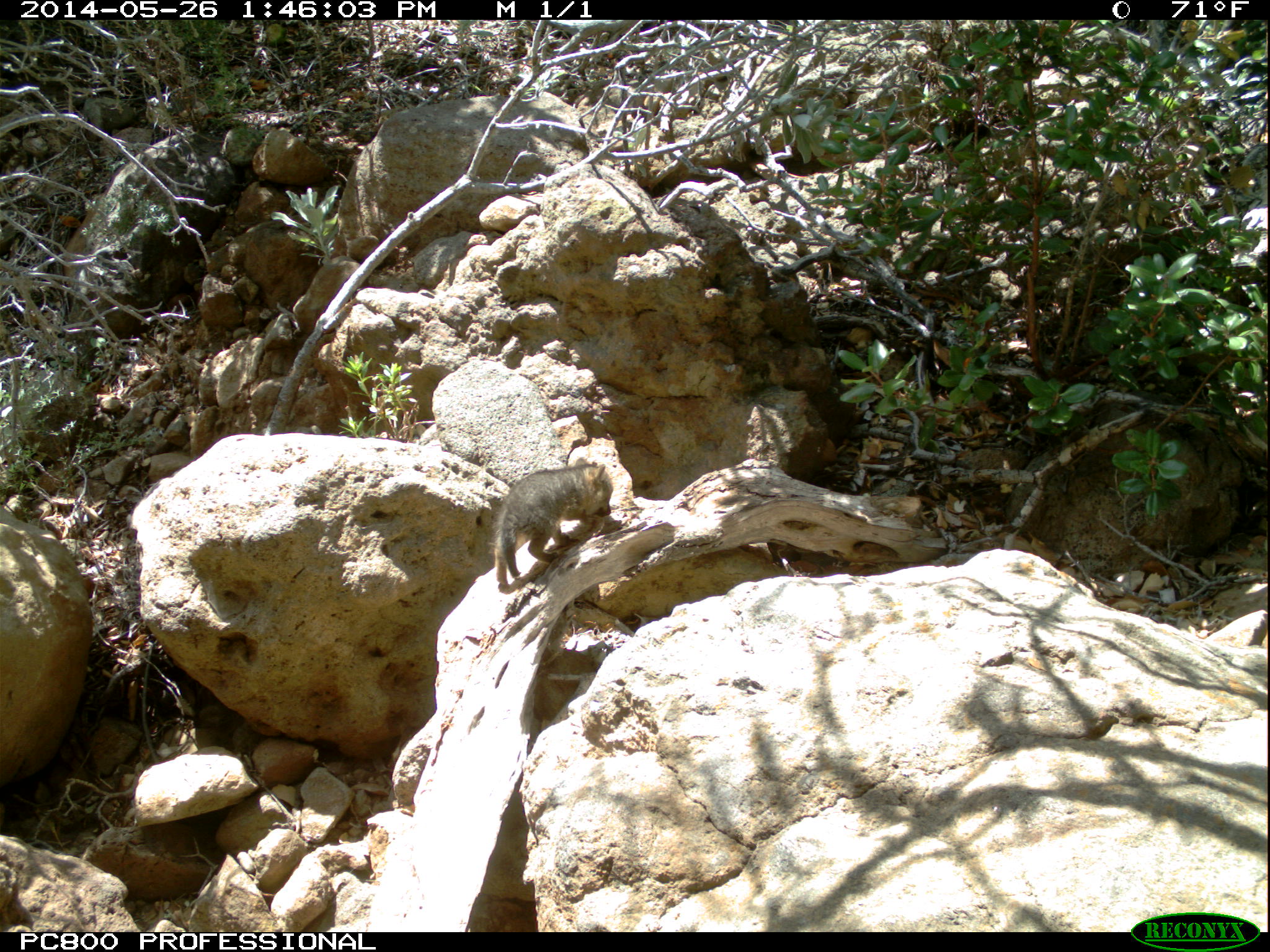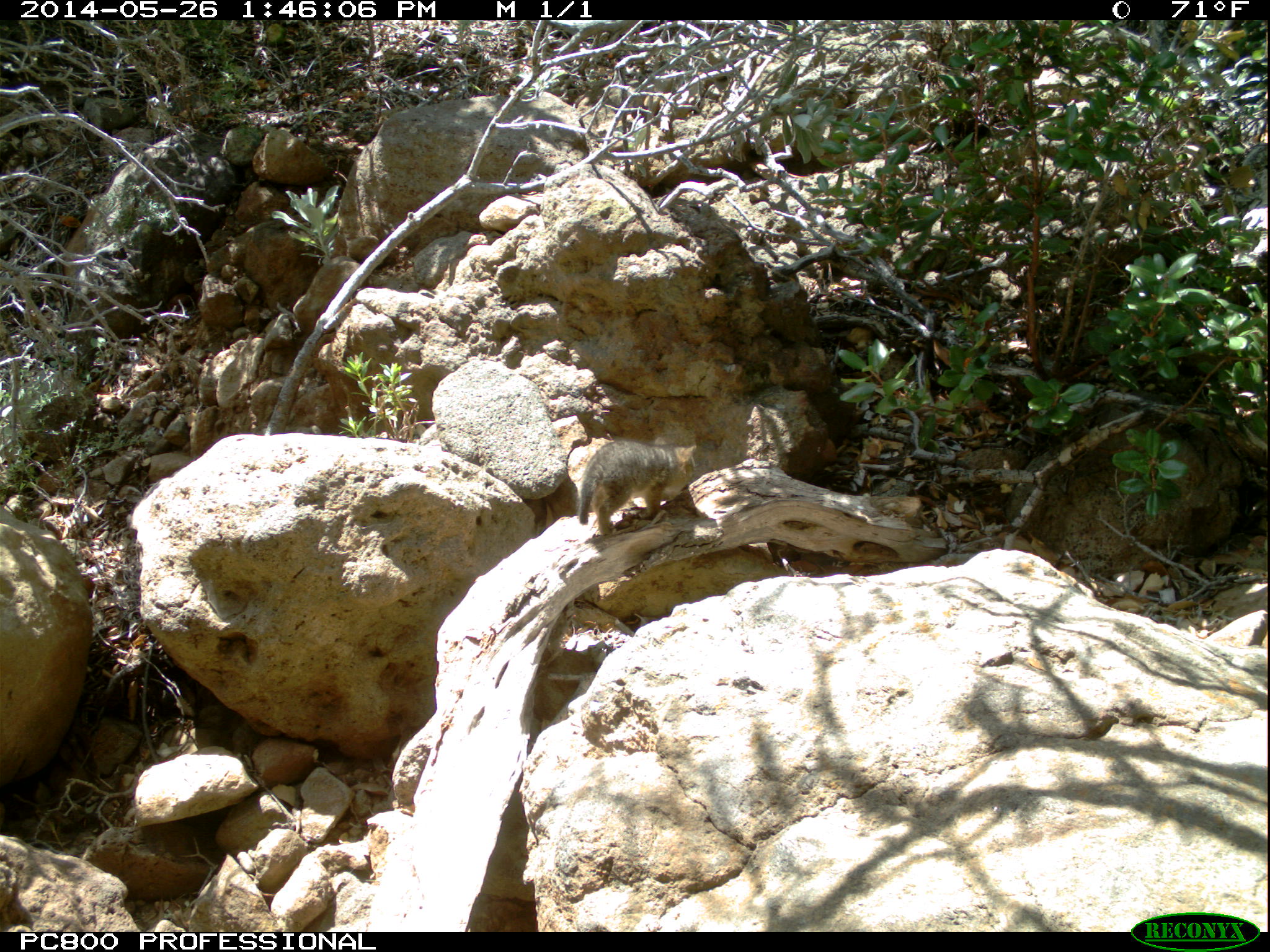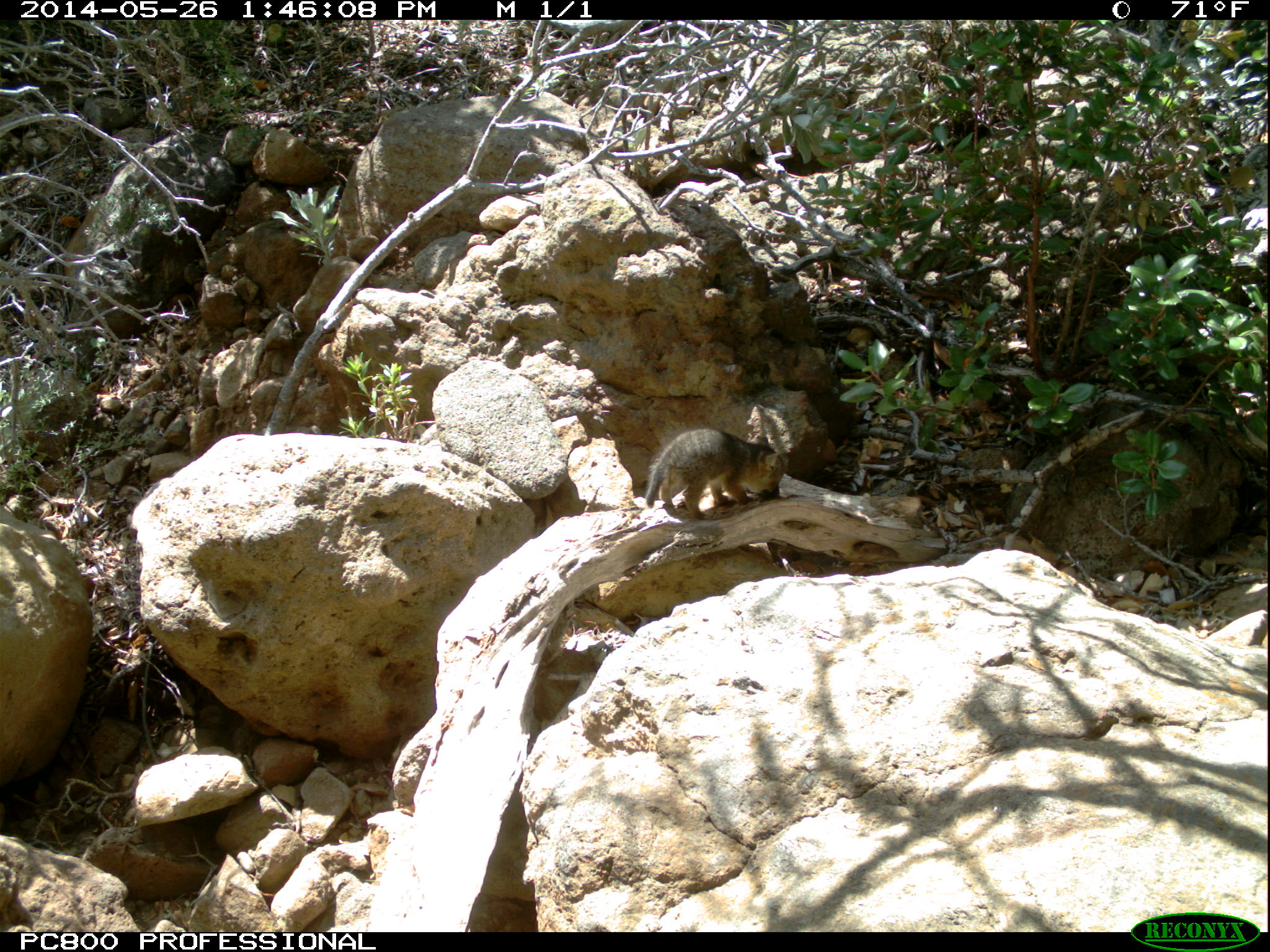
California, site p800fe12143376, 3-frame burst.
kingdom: Animalia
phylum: Chordata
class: Mammalia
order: Carnivora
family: Canidae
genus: Urocyon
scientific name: Urocyon littoralis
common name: island fox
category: fox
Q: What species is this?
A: Fox (island fox) (Urocyon littoralis).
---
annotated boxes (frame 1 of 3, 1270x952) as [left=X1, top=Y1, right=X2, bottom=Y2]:
fox: [left=491, top=457, right=613, bottom=585]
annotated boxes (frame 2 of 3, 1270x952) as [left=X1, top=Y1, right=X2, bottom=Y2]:
fox: [left=577, top=440, right=696, bottom=535]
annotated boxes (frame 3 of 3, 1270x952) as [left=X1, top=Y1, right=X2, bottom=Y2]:
fox: [left=646, top=427, right=784, bottom=519]